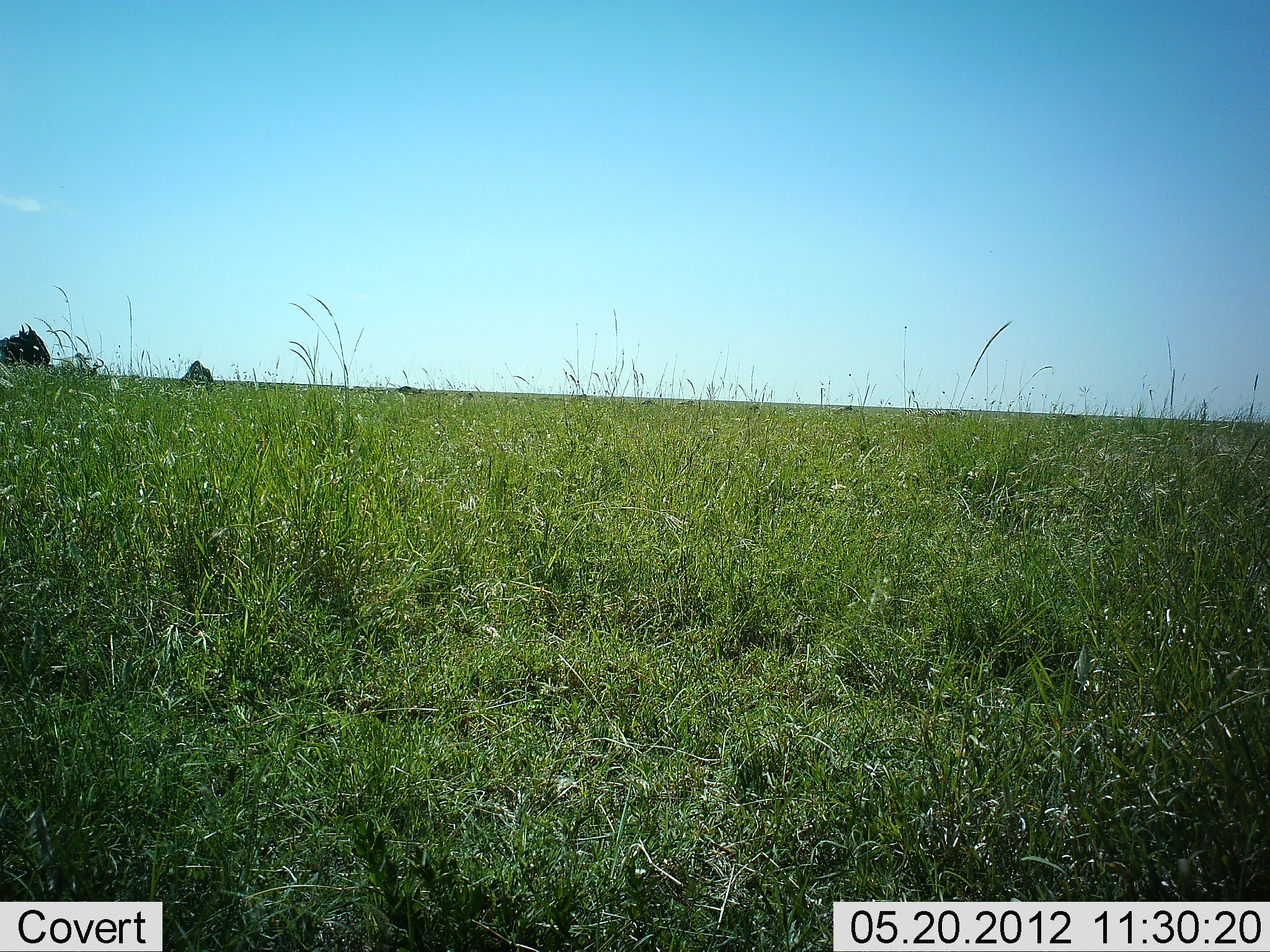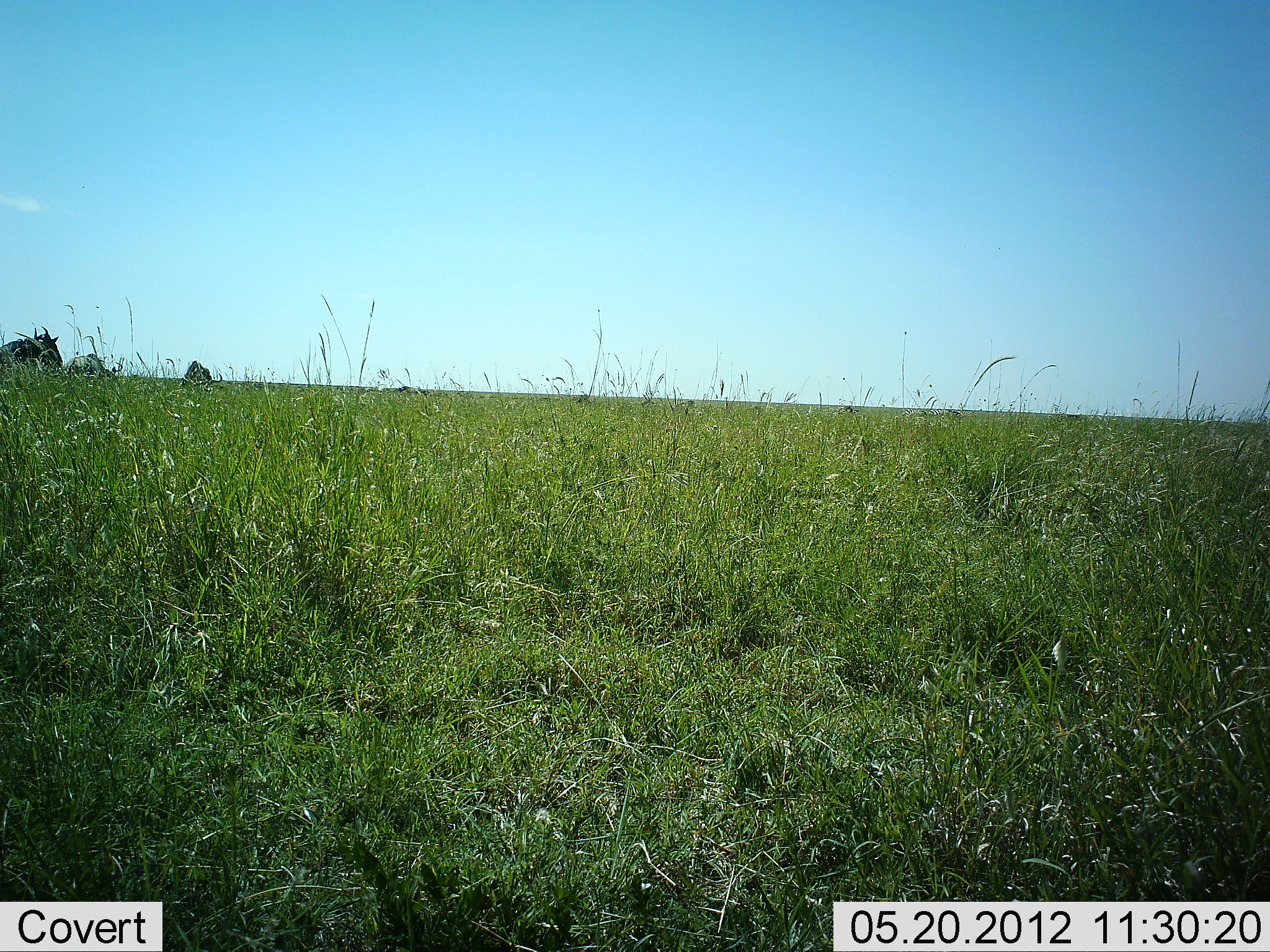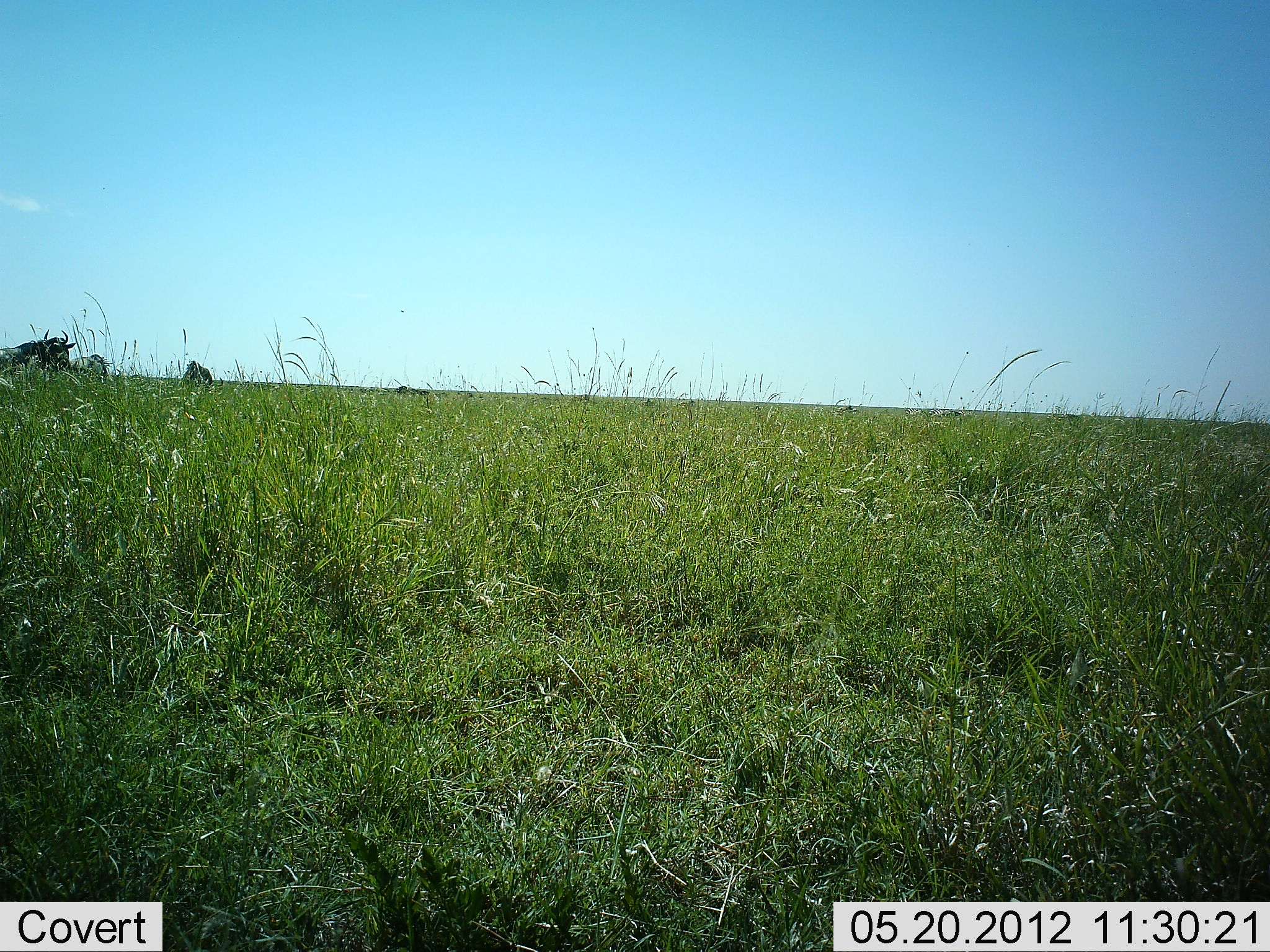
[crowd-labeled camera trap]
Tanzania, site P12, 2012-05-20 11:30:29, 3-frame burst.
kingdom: Animalia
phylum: Chordata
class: Mammalia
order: Artiodactyla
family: Bovidae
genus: Connochaetes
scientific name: Connochaetes taurinus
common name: blue wildebeest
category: wildebeest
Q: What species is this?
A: Wildebeest (blue wildebeest) (Connochaetes taurinus).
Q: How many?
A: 3.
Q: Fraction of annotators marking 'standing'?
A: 30%.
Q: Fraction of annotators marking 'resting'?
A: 0%.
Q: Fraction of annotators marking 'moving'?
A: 60%.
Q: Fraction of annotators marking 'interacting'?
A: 0%.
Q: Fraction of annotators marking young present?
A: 0%.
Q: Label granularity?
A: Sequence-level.